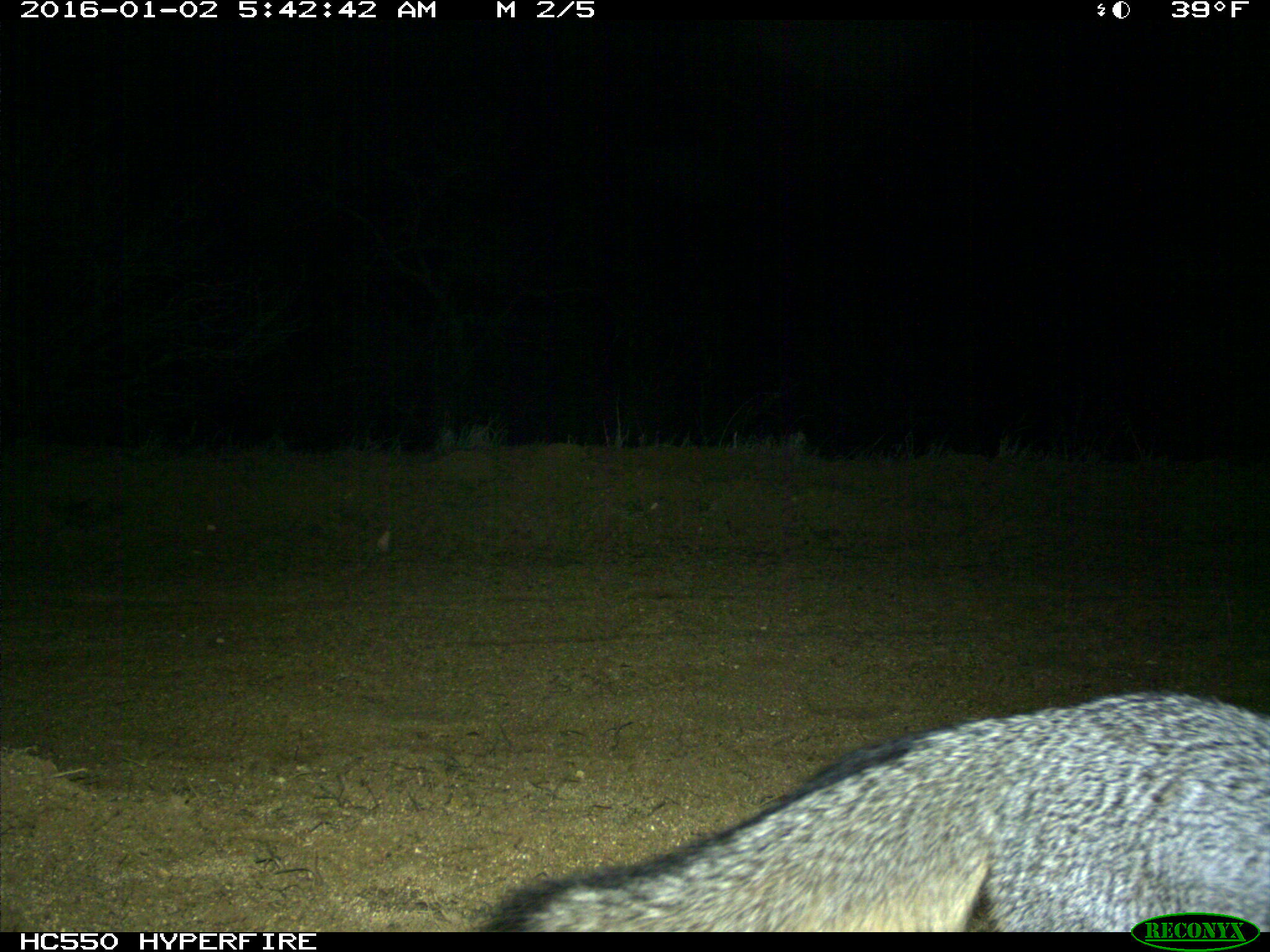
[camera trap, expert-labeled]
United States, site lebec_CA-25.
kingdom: Animalia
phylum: Chordata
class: Mammalia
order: Carnivora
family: Canidae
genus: Urocyon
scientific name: Urocyon cinereoargenteus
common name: gray fox